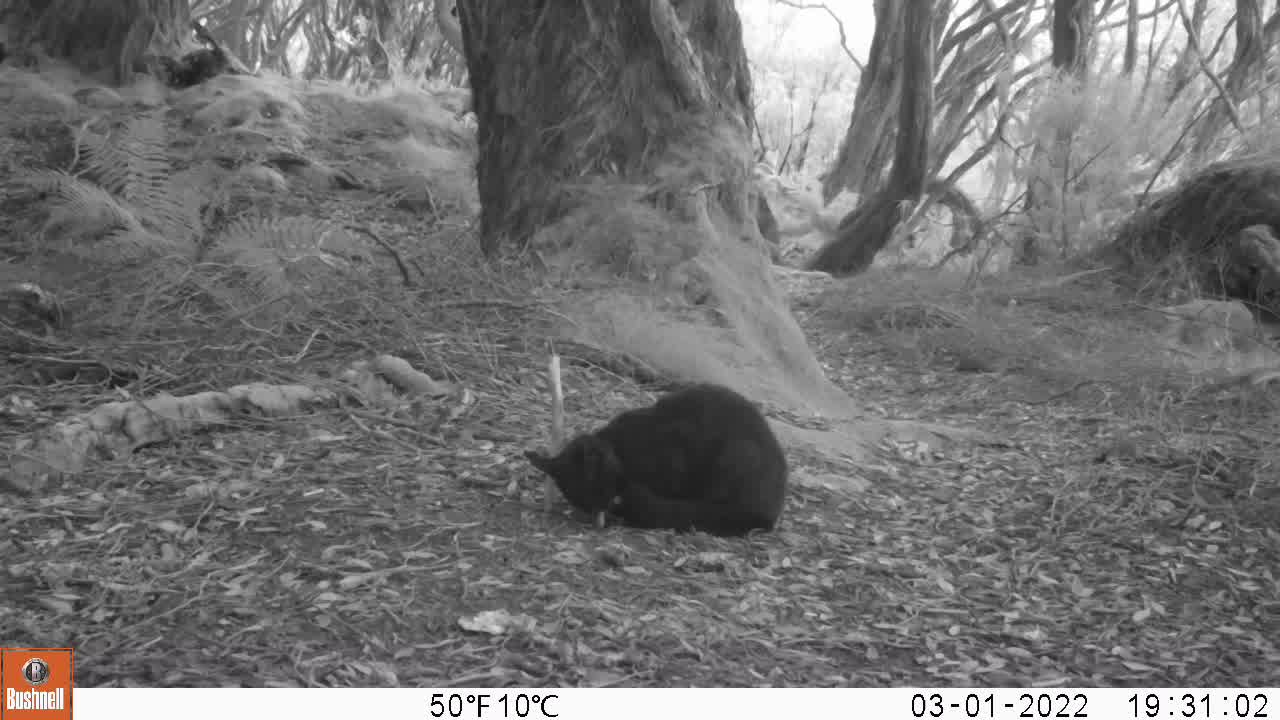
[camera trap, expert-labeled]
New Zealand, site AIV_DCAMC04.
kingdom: Animalia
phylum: Chordata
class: Mammalia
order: Carnivora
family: Felidae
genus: Felis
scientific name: Felis catus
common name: domestic cat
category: cat